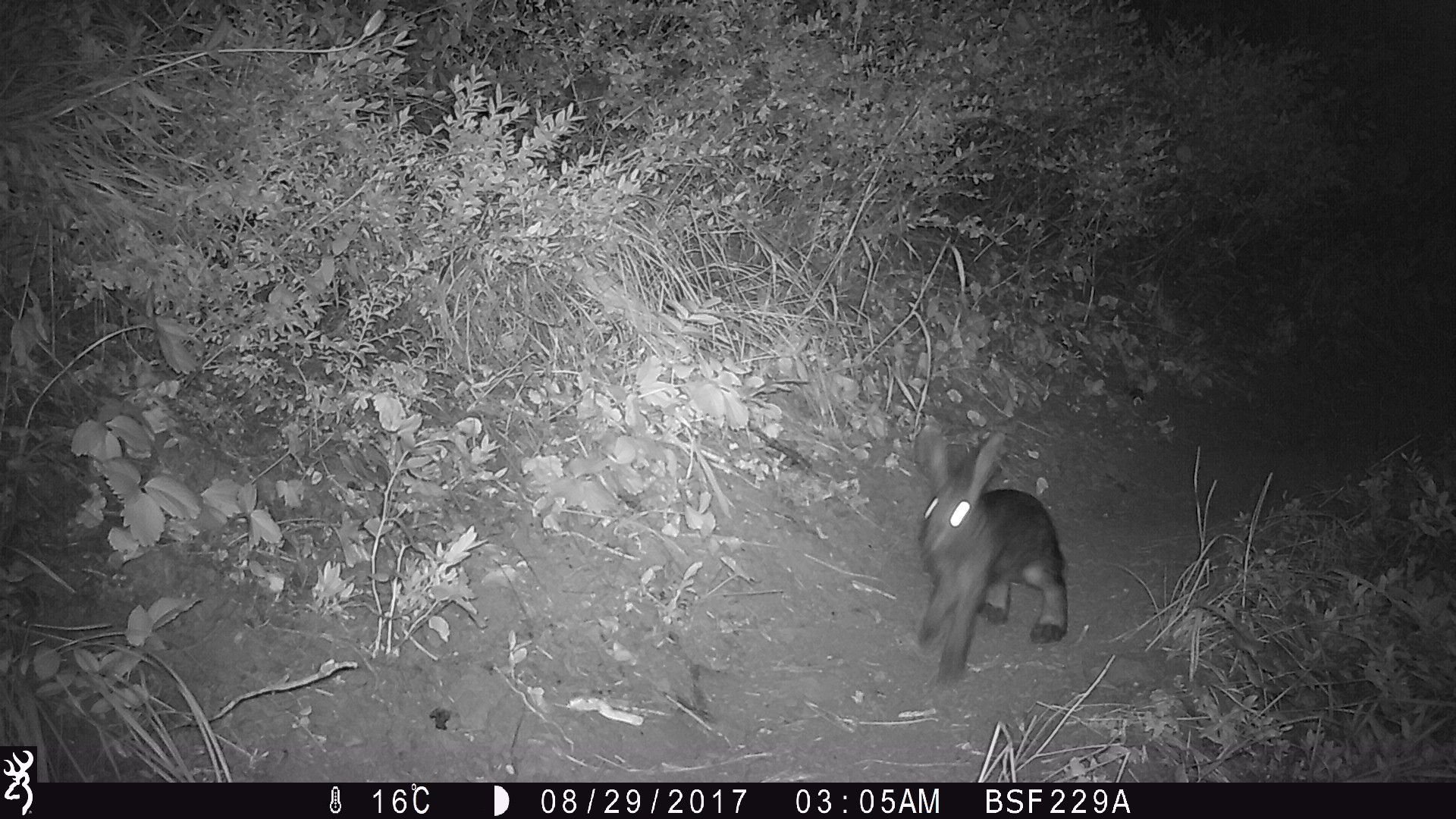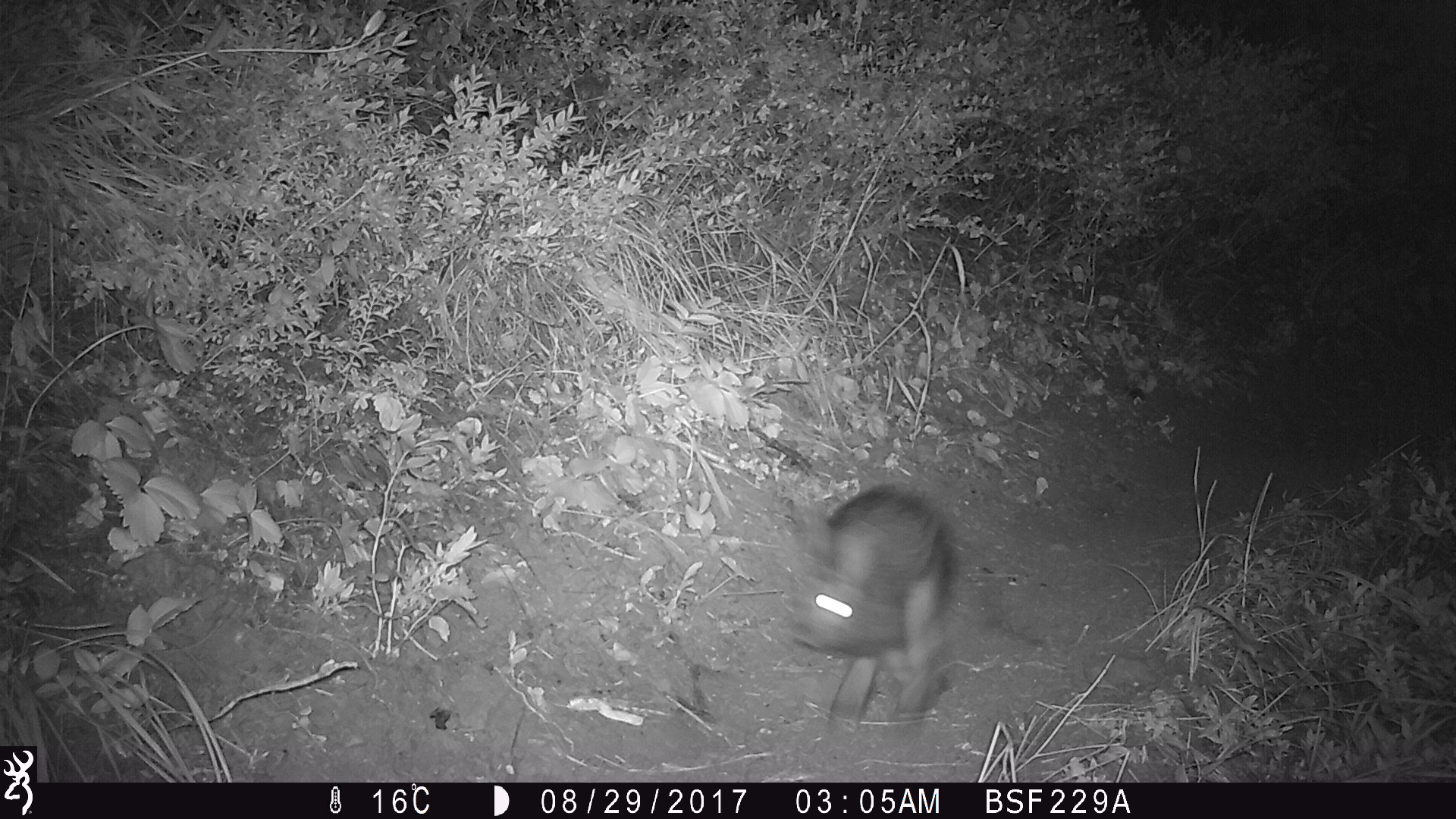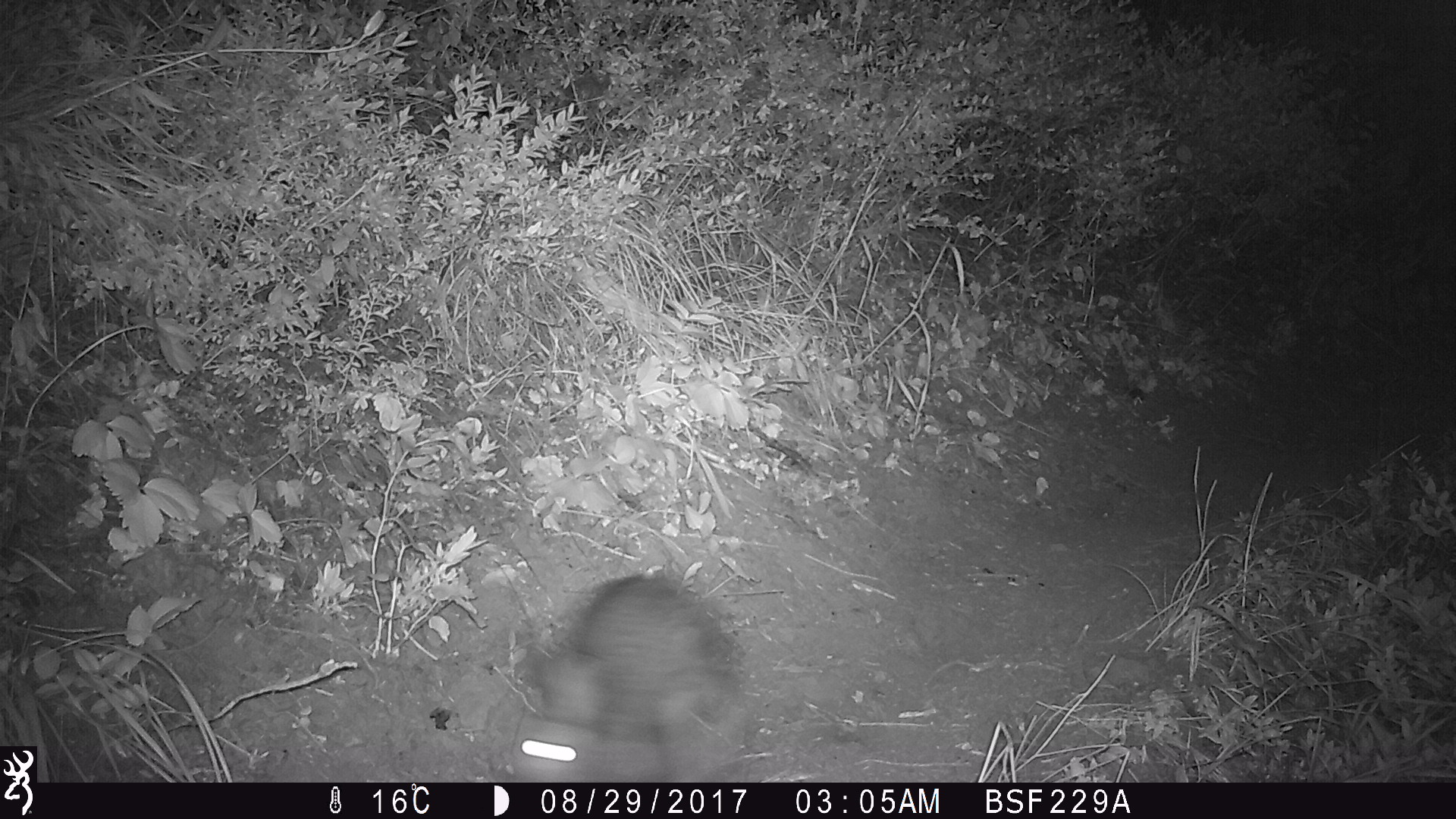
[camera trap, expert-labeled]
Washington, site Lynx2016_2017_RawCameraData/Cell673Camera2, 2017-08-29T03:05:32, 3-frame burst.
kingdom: Animalia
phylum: Chordata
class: Mammalia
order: Lagomorpha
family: Leporidae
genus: Lepus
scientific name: Lepus americanus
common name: snowshoe hare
Lepus americanus (snowshoe hare). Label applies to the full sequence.